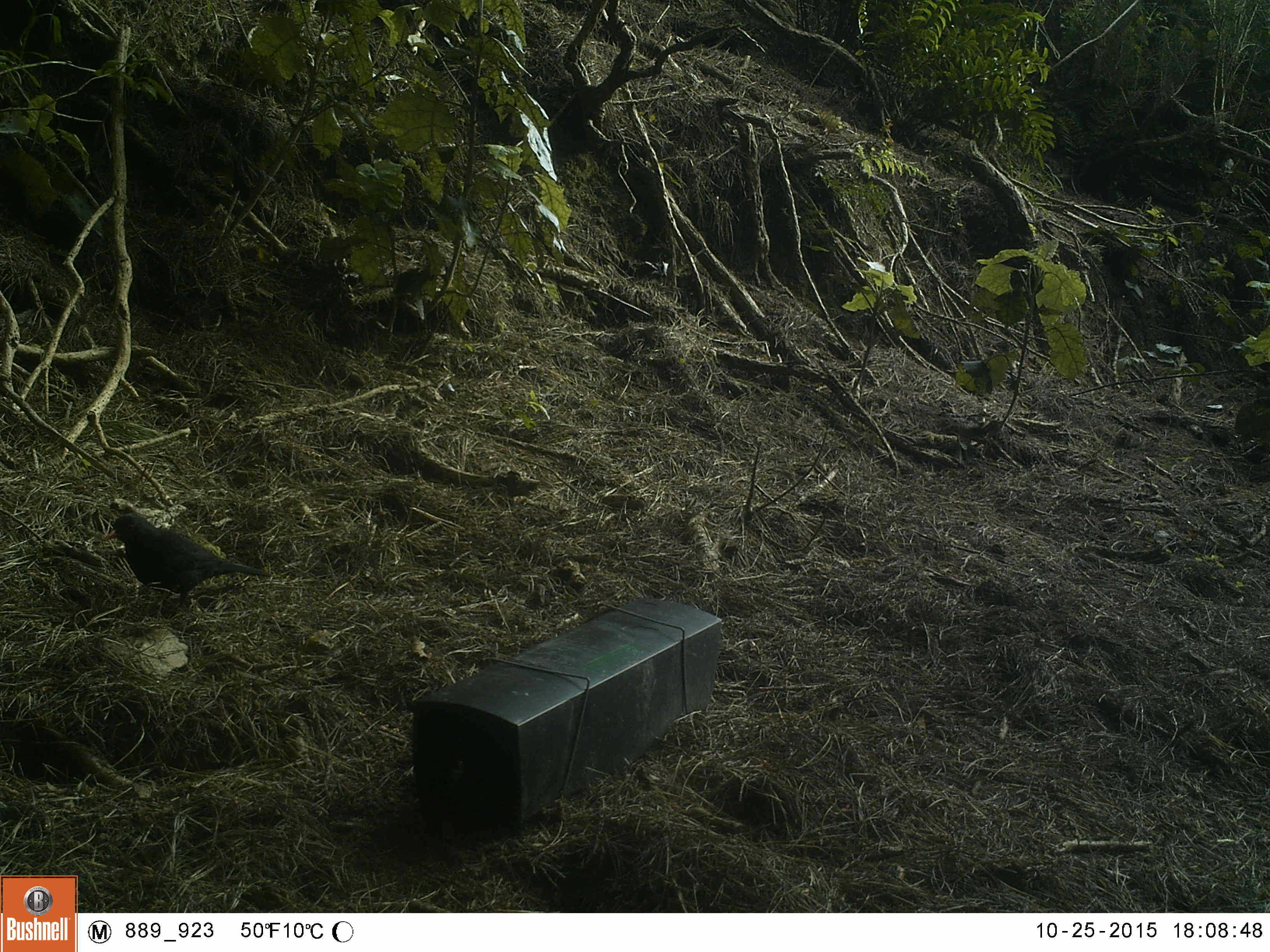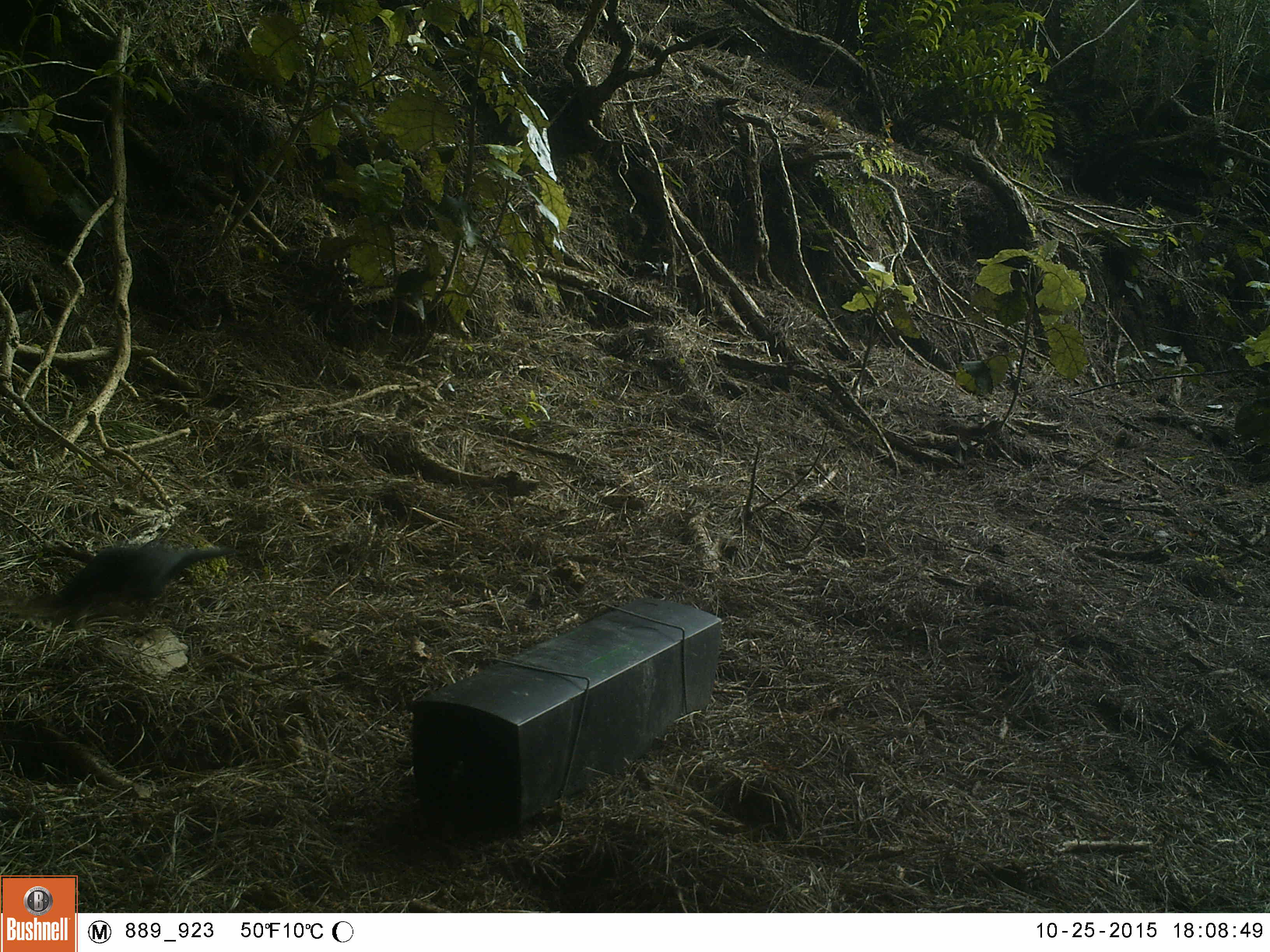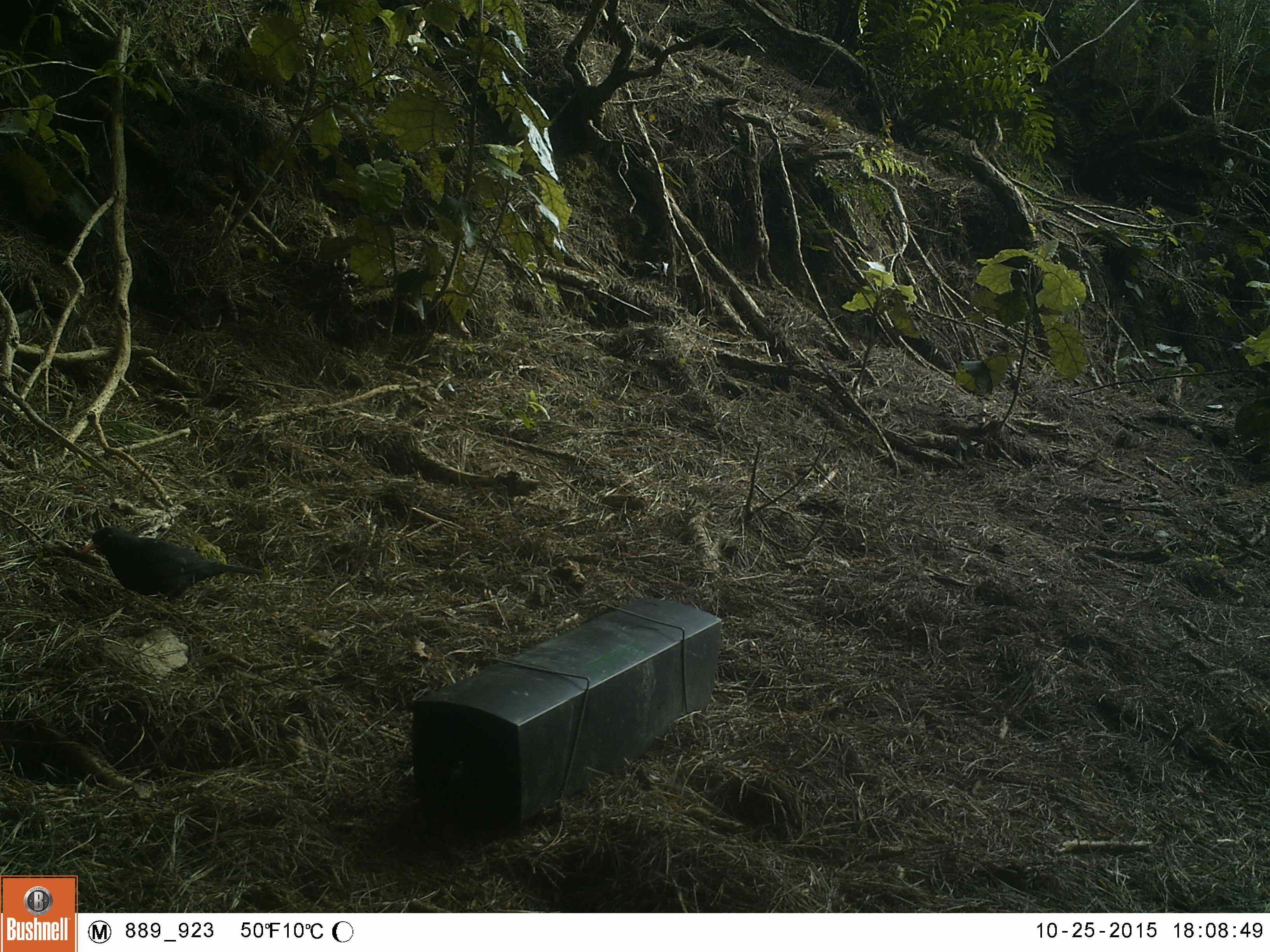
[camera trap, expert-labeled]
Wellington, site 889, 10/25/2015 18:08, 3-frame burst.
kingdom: Animalia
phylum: Chordata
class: Aves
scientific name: Aves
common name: bird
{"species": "bird (Aves)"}